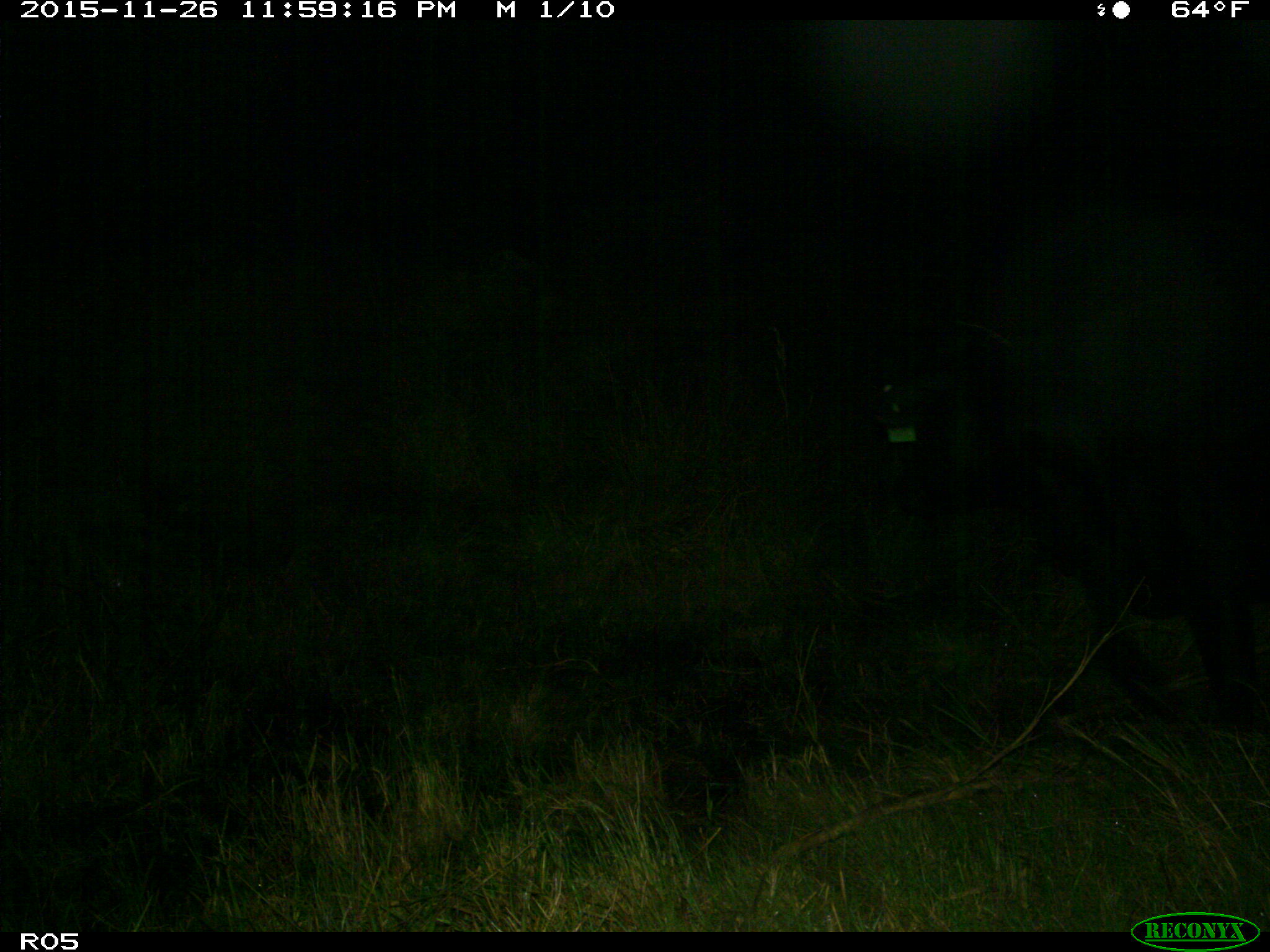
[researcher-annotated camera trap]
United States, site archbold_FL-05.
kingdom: Animalia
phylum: Chordata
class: Mammalia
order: Artiodactyla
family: Bovidae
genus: Bos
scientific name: Bos taurus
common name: domestic cow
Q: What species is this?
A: Bos taurus (domestic cow).